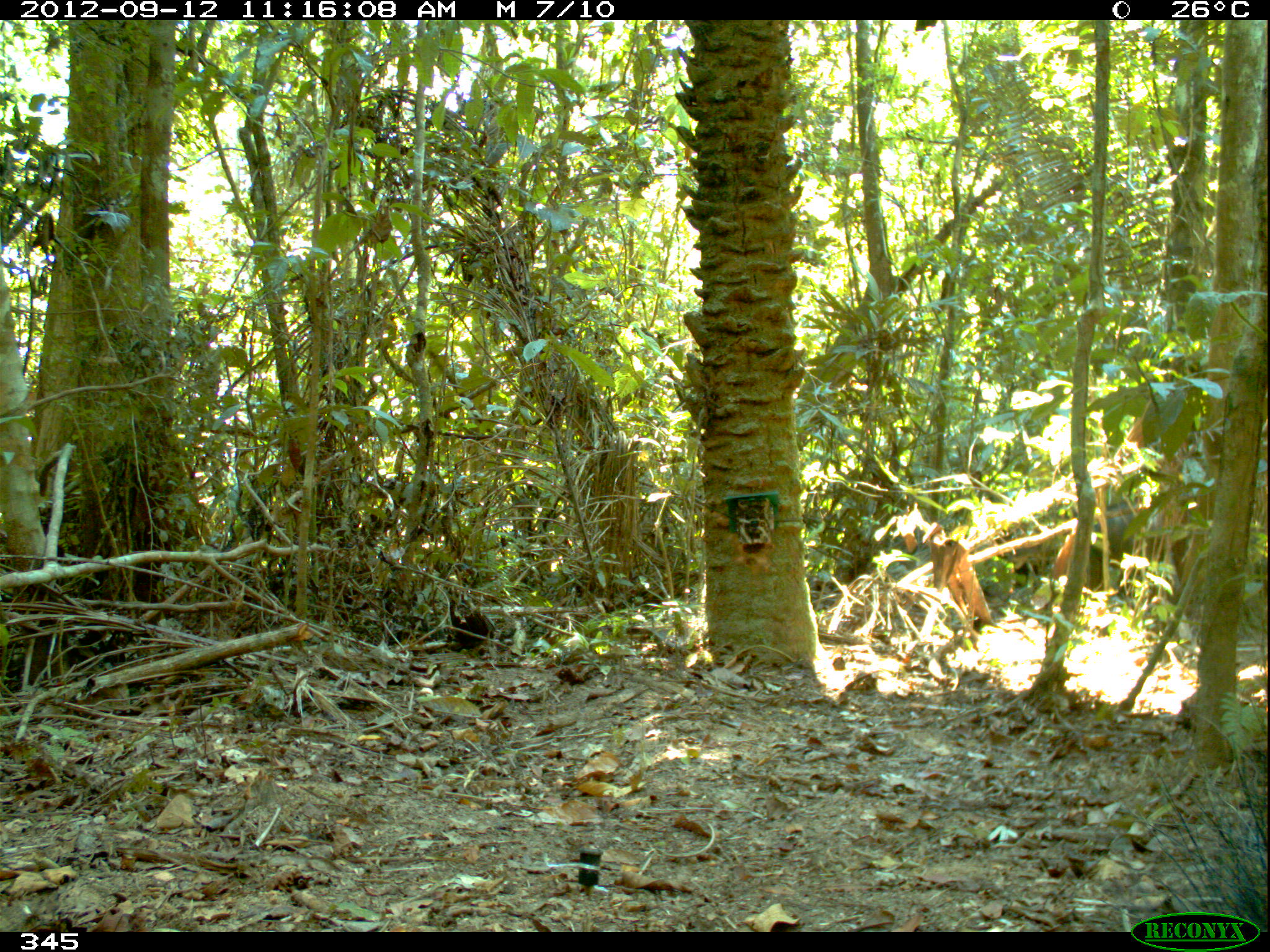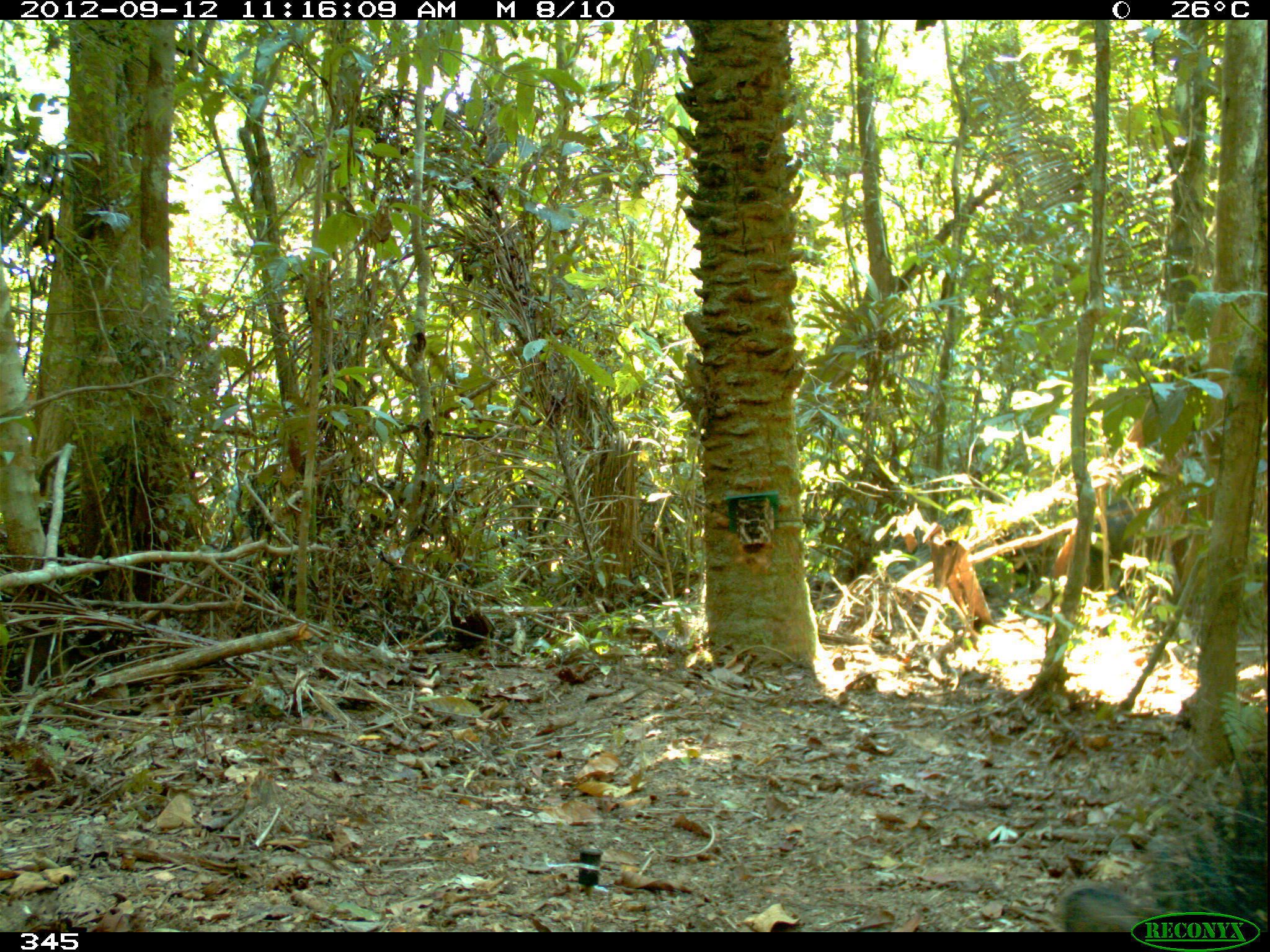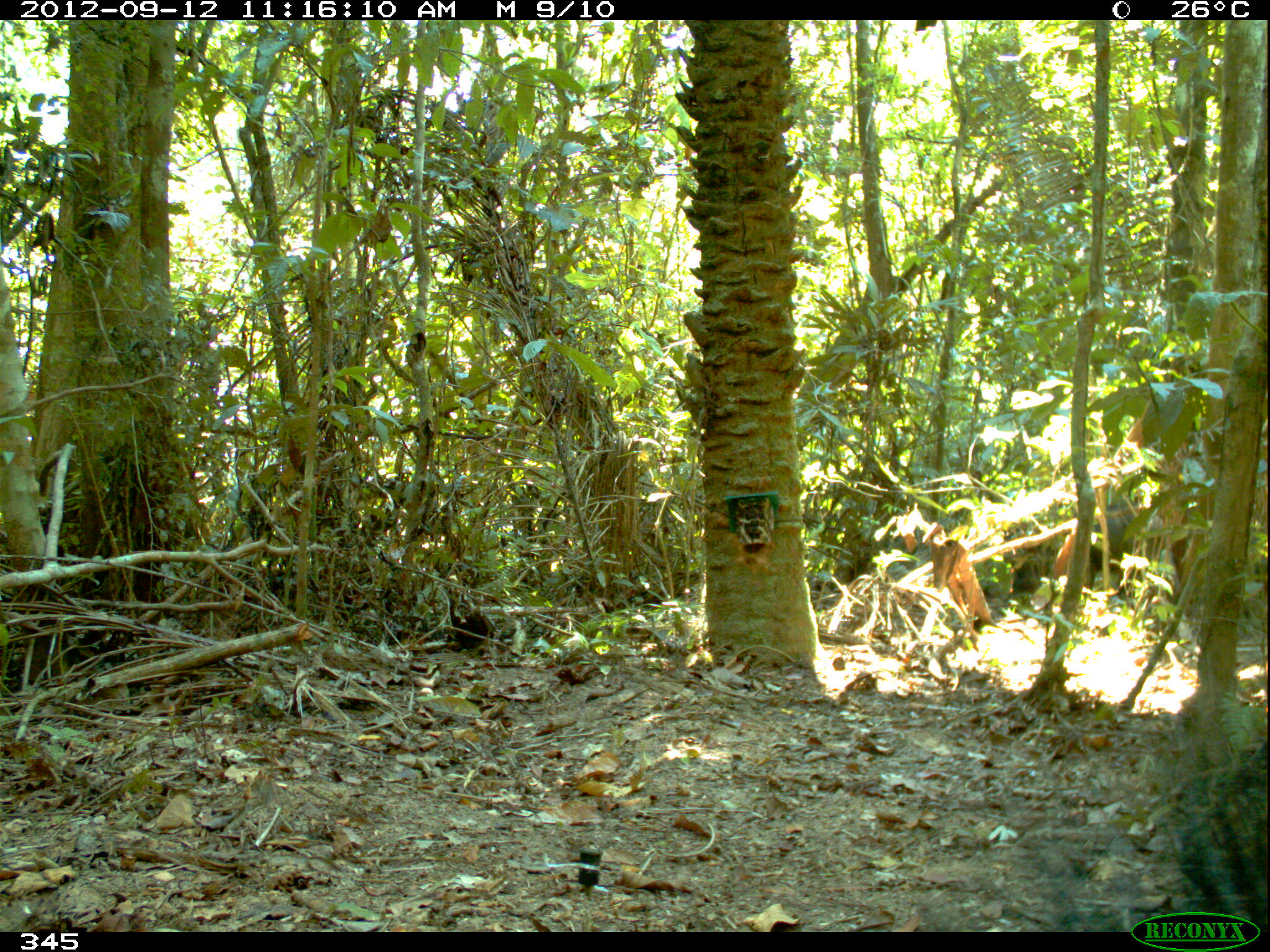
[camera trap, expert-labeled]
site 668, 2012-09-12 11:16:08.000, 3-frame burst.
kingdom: Animalia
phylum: Chordata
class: Mammalia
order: Artiodactyla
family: Tayassuidae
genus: Tayassu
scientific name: Tayassu pecari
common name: white-lipped peccary